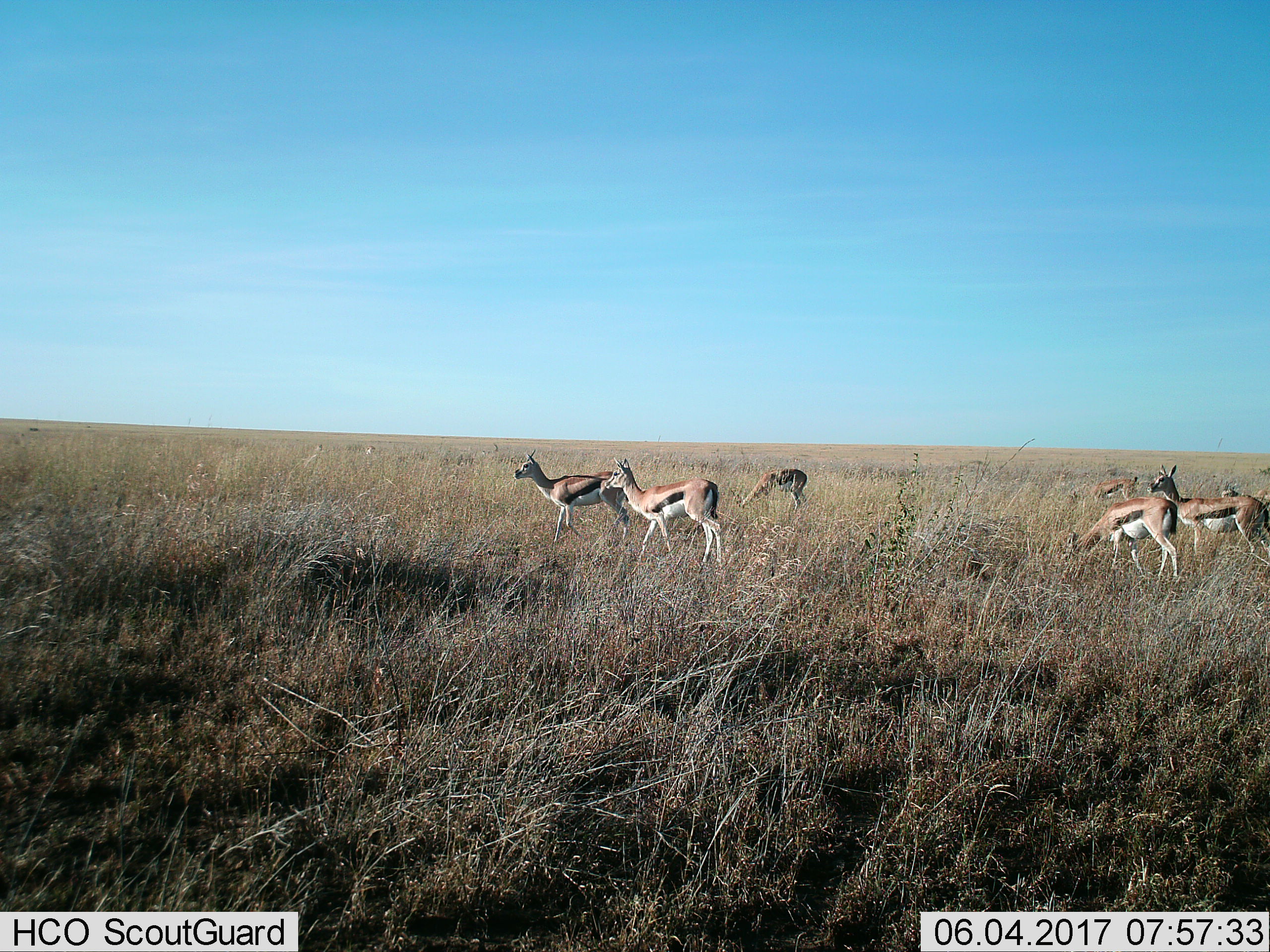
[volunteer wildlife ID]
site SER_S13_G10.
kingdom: Animalia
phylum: Chordata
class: Mammalia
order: Artiodactyla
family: Bovidae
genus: Eudorcas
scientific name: Eudorcas thomsonii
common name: thomson's gazelle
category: gazellethomsons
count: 7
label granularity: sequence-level